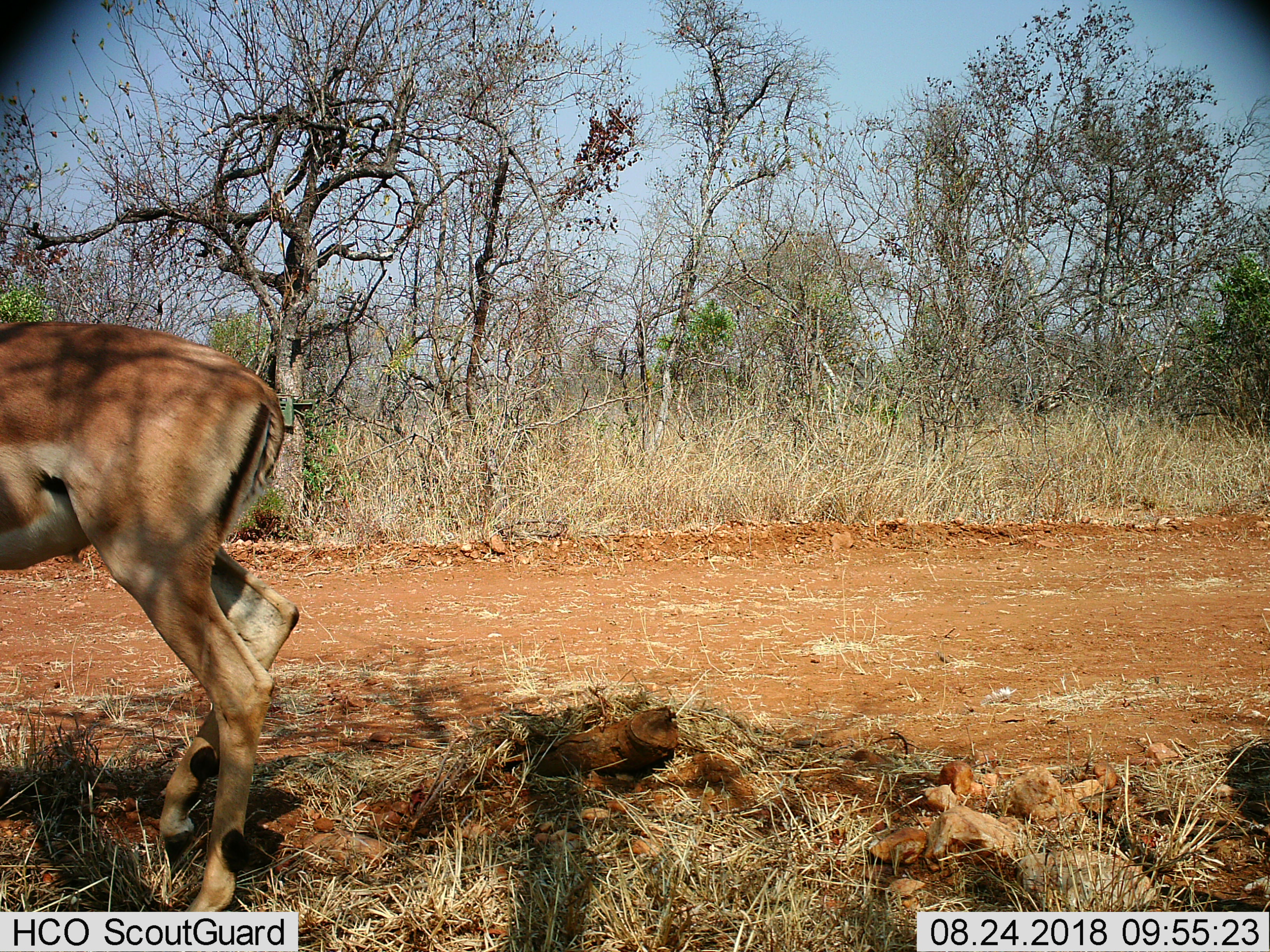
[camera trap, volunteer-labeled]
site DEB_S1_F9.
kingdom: Animalia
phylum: Chordata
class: Mammalia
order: Artiodactyla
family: Bovidae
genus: Aepyceros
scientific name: Aepyceros melampus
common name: impala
Impala (Aepyceros melampus), count 1. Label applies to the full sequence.